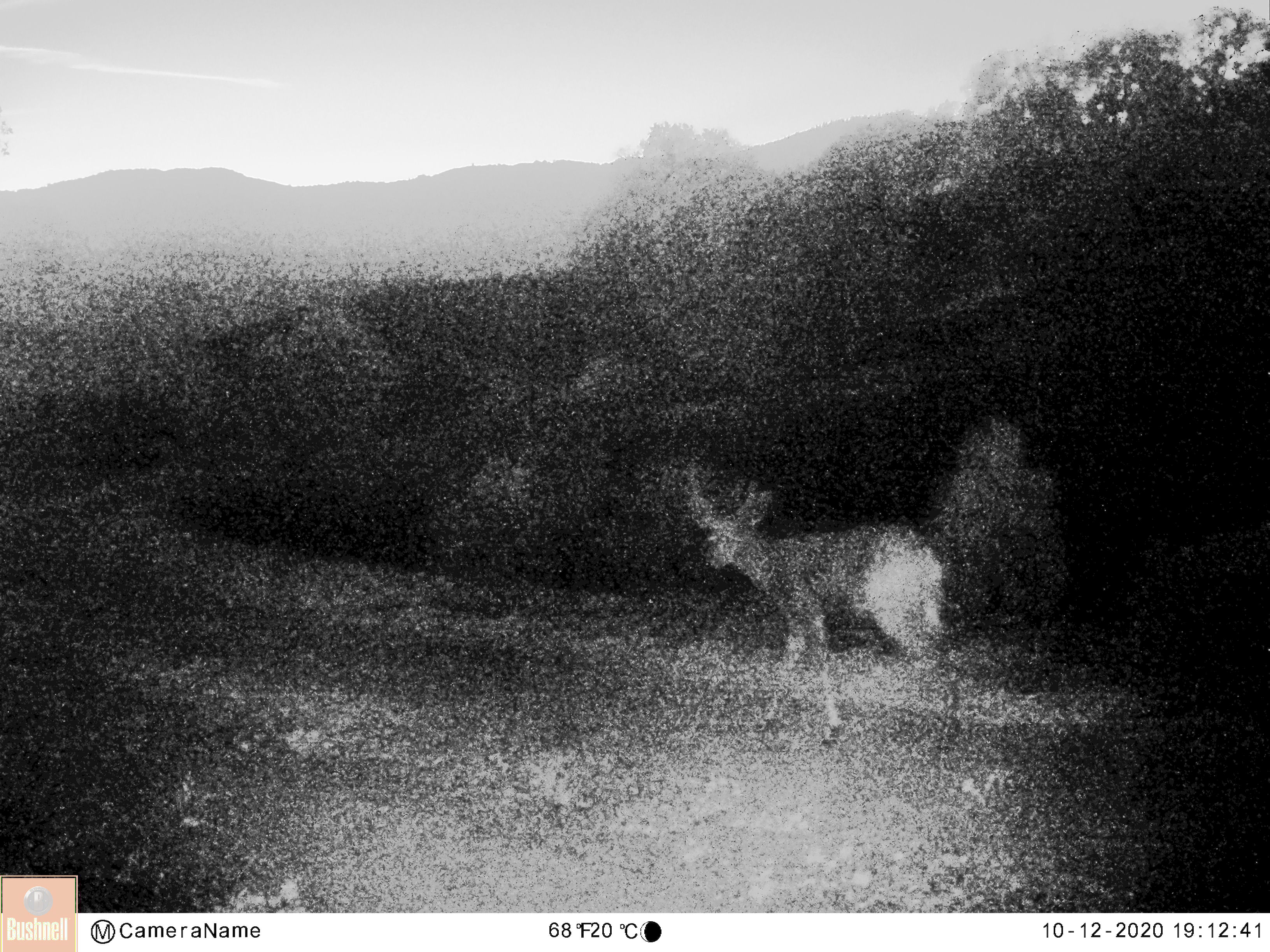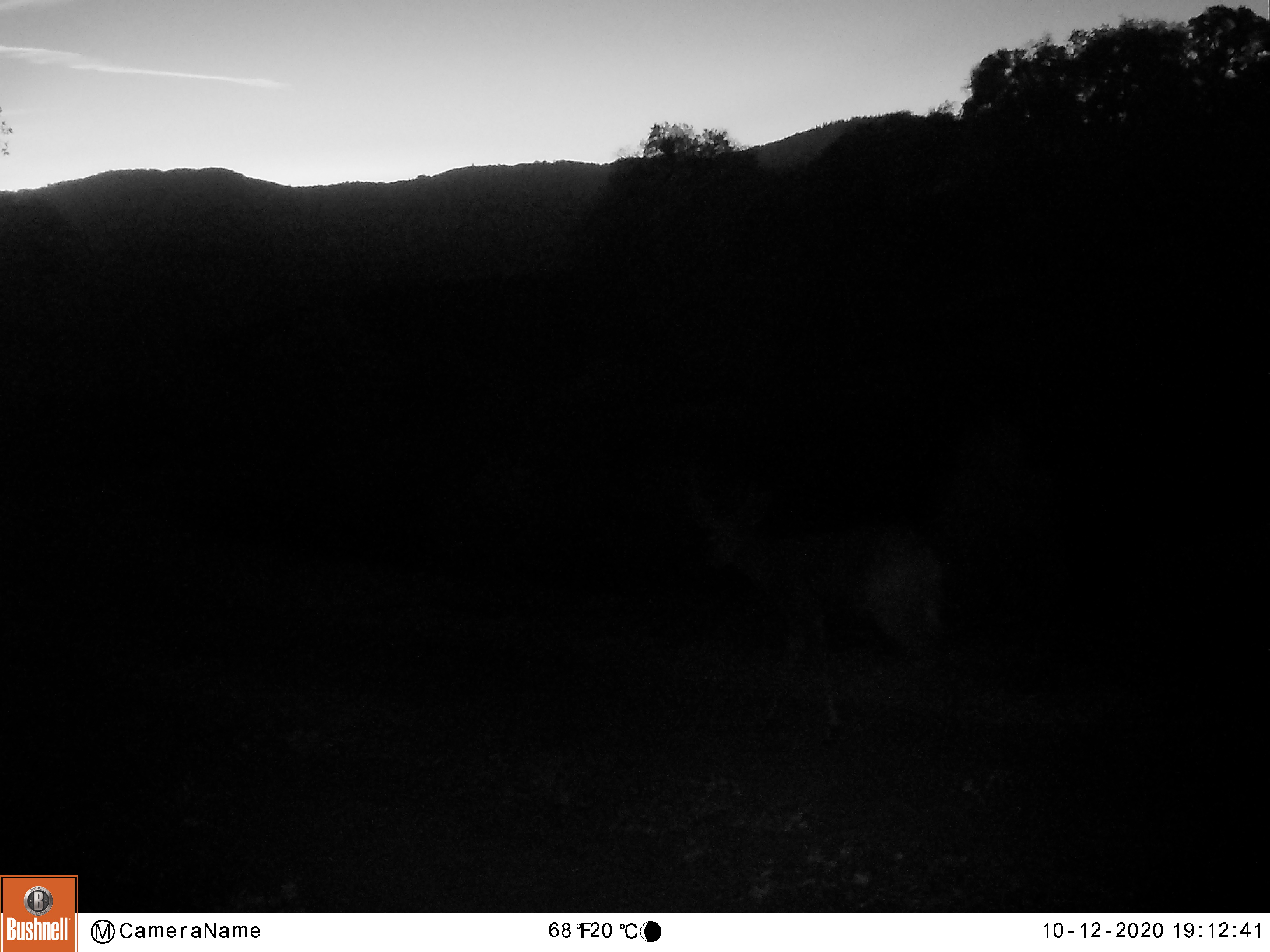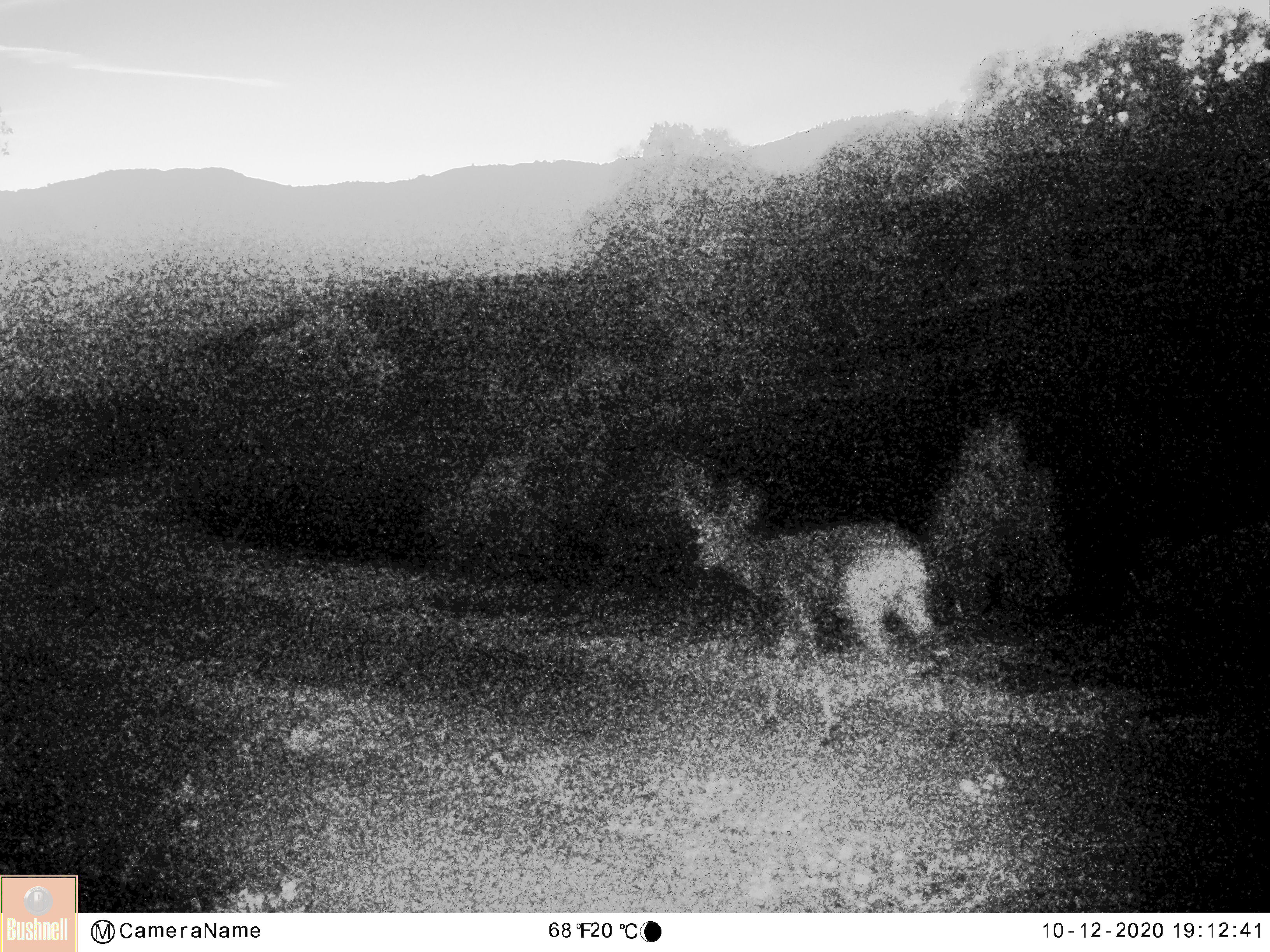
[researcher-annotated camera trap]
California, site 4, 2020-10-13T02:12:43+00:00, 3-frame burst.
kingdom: Animalia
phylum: Chordata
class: Mammalia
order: Artiodactyla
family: Cervidae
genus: Odocoileus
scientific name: Odocoileus hemionus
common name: mule deer